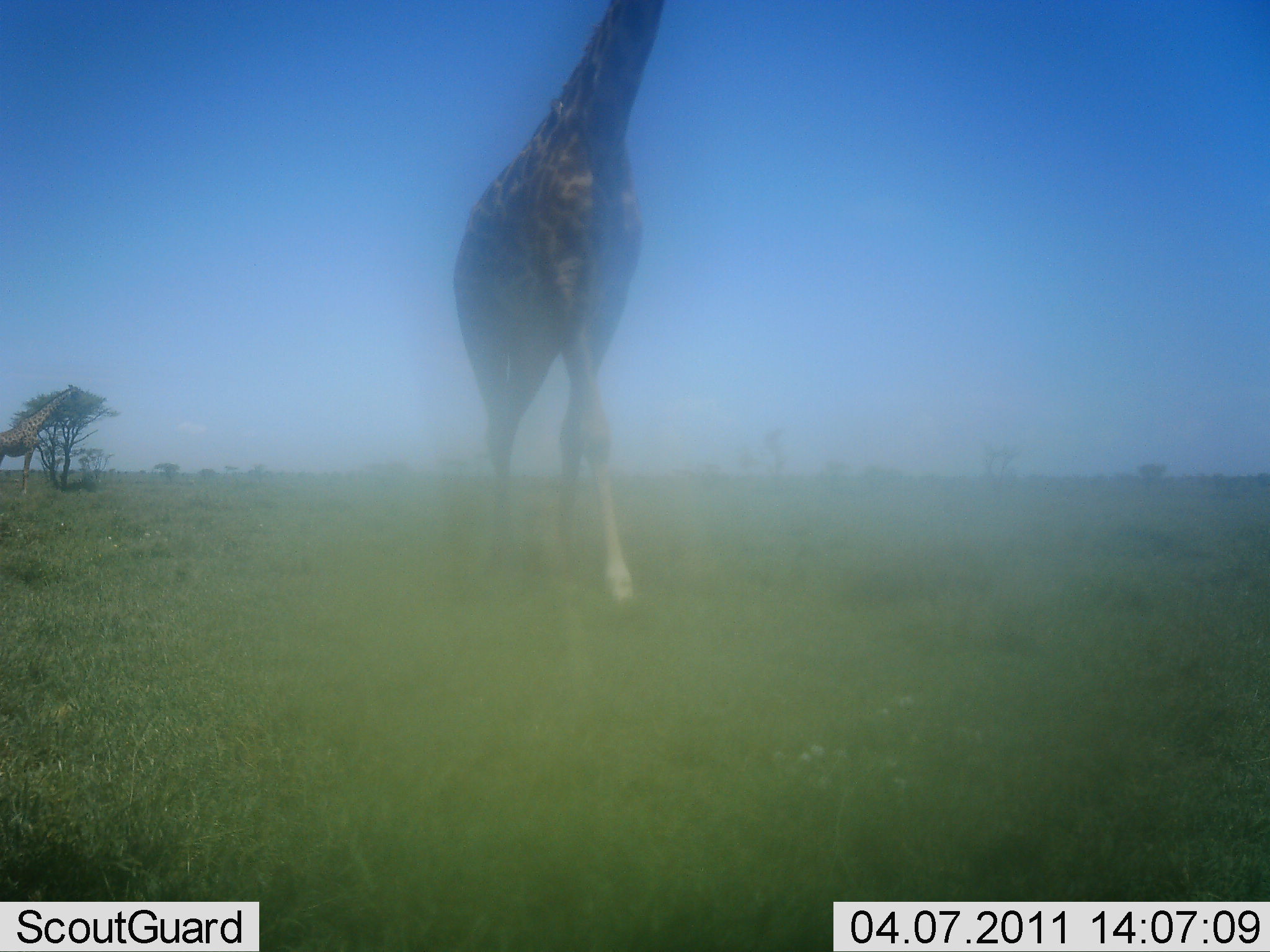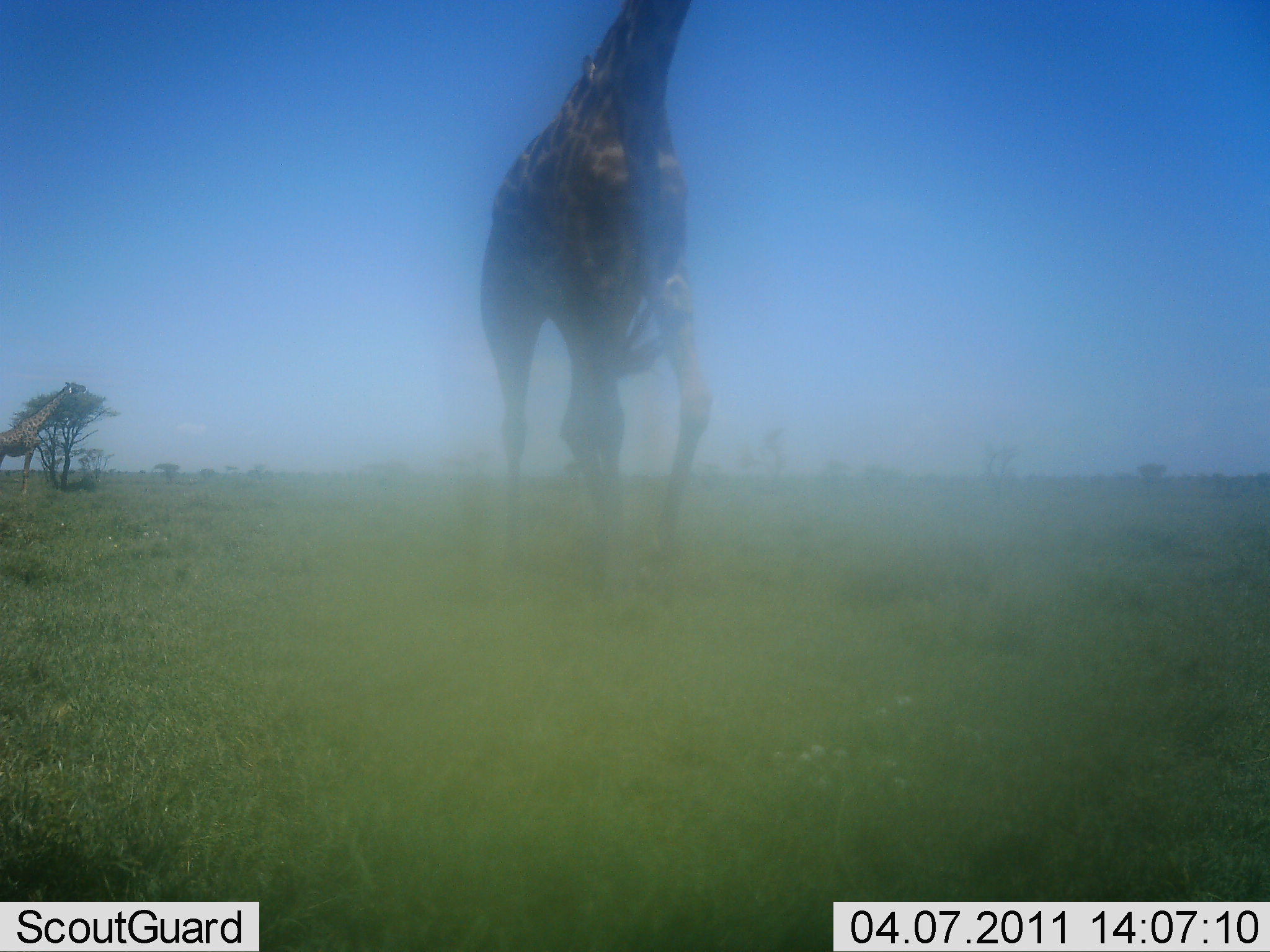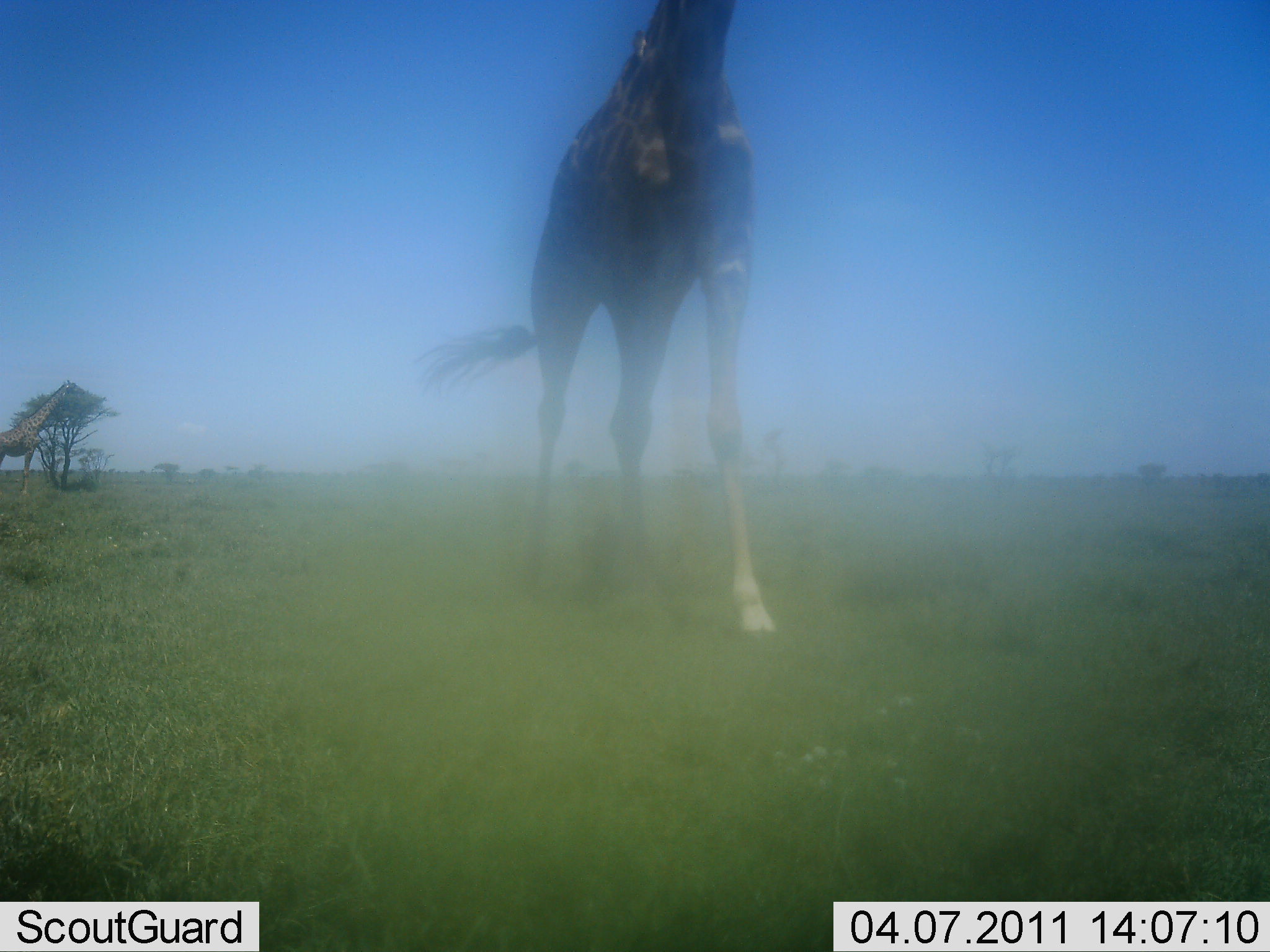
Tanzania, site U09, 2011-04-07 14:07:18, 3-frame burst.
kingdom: Animalia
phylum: Chordata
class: Mammalia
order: Artiodactyla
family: Giraffidae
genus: Giraffa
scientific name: Giraffa camelopardalis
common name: giraffe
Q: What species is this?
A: Giraffe (Giraffa camelopardalis).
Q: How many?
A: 1.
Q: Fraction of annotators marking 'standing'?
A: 17%.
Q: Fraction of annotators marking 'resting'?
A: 0%.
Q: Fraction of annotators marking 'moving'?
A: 92%.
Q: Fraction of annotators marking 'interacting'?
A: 0%.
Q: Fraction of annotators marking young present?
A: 0%.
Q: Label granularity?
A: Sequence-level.